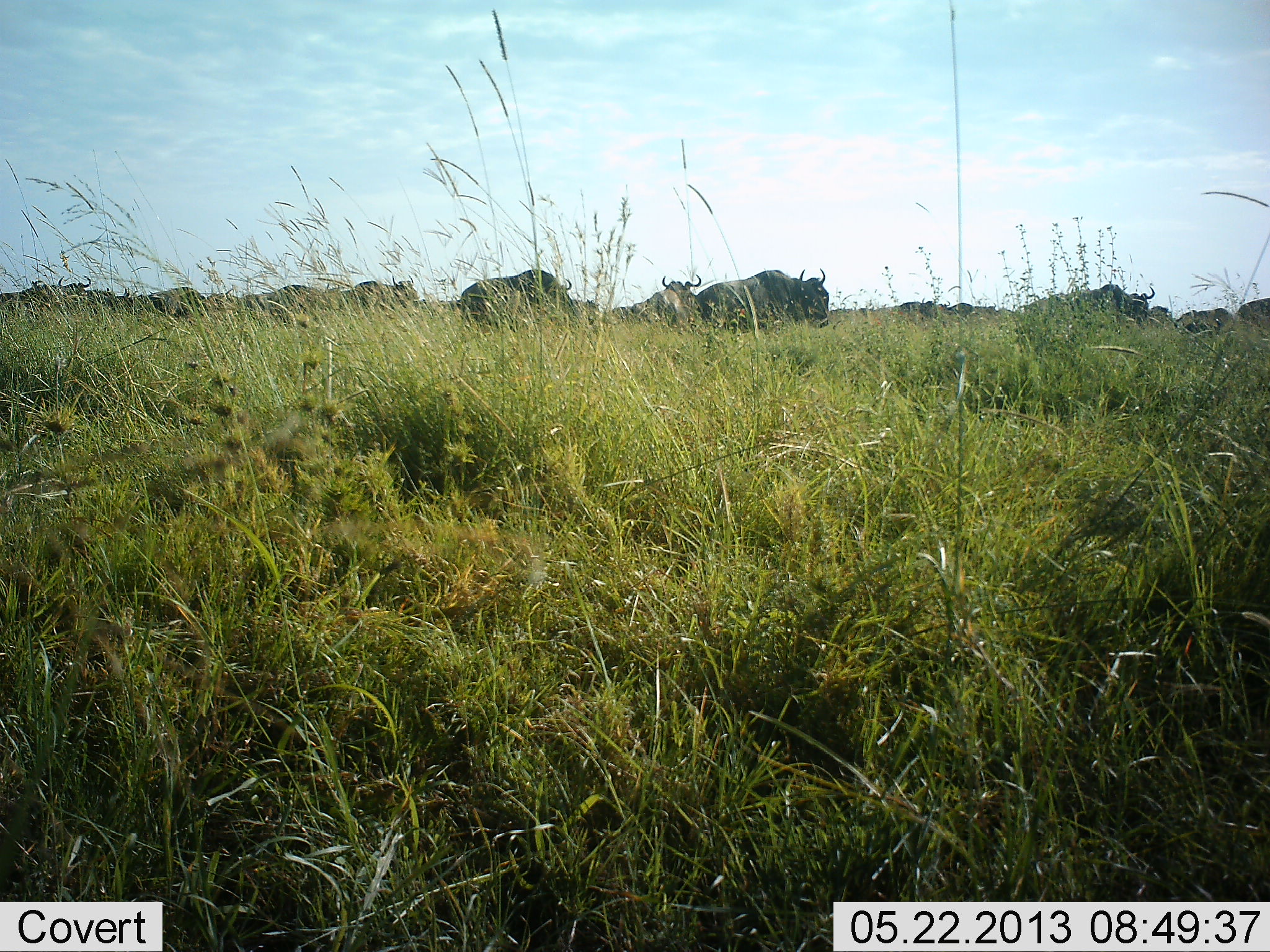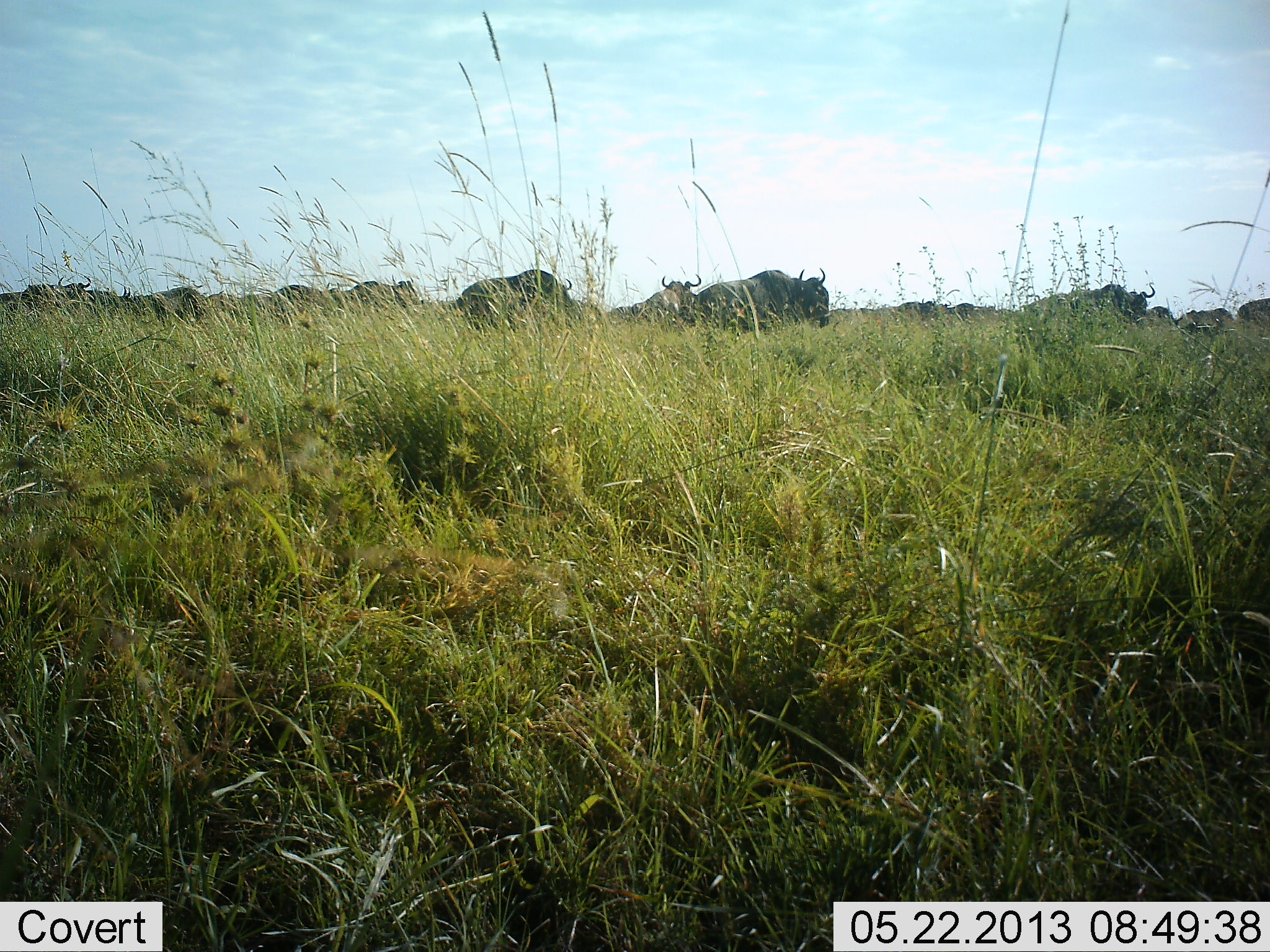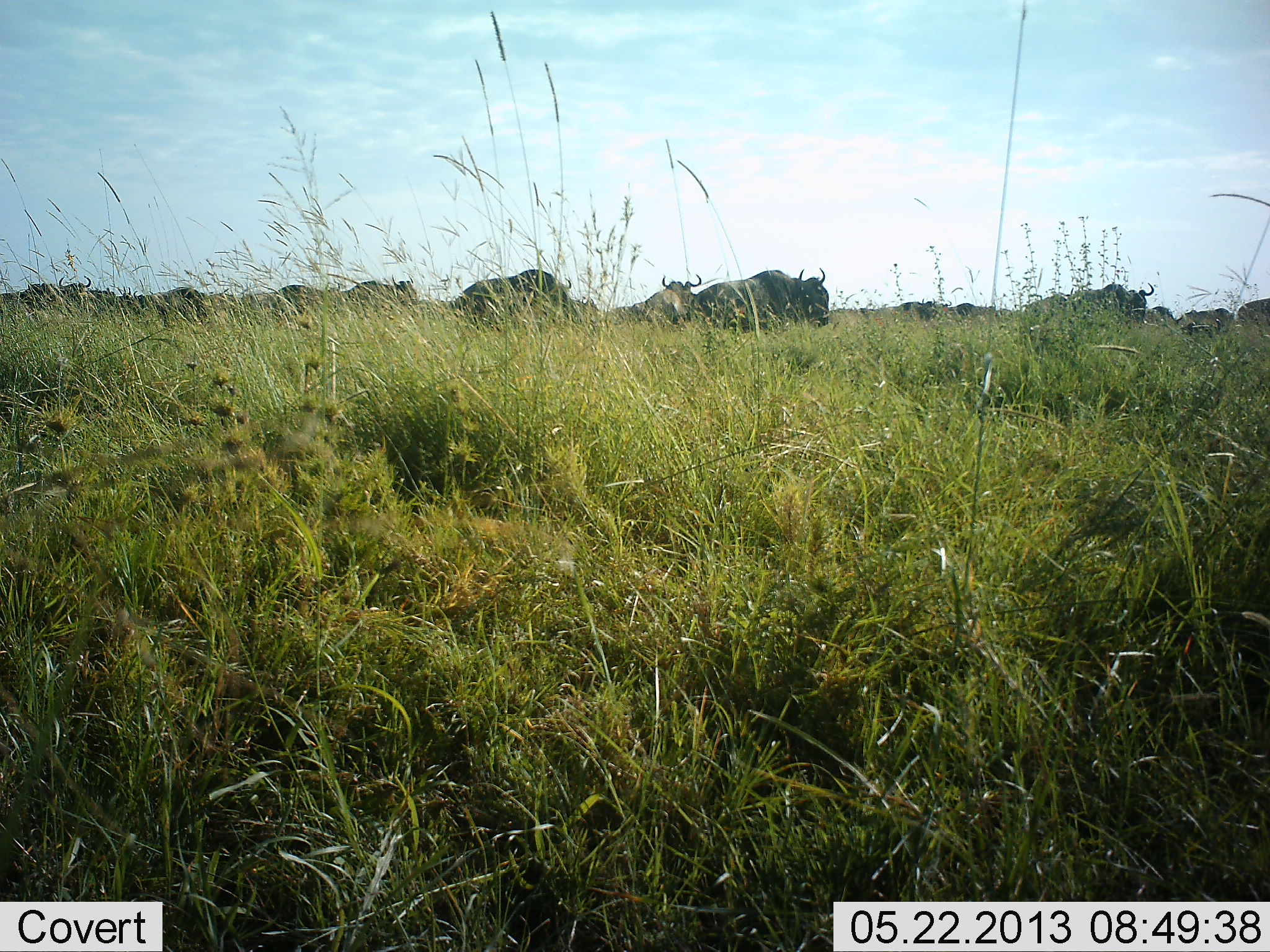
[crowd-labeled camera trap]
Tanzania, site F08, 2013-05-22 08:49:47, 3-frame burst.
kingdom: Animalia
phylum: Chordata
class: Mammalia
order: Artiodactyla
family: Bovidae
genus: Connochaetes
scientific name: Connochaetes taurinus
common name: blue wildebeest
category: wildebeest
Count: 11-50.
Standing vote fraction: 70%.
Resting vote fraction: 22%.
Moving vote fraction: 17%.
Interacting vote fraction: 4%.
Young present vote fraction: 0%.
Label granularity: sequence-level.